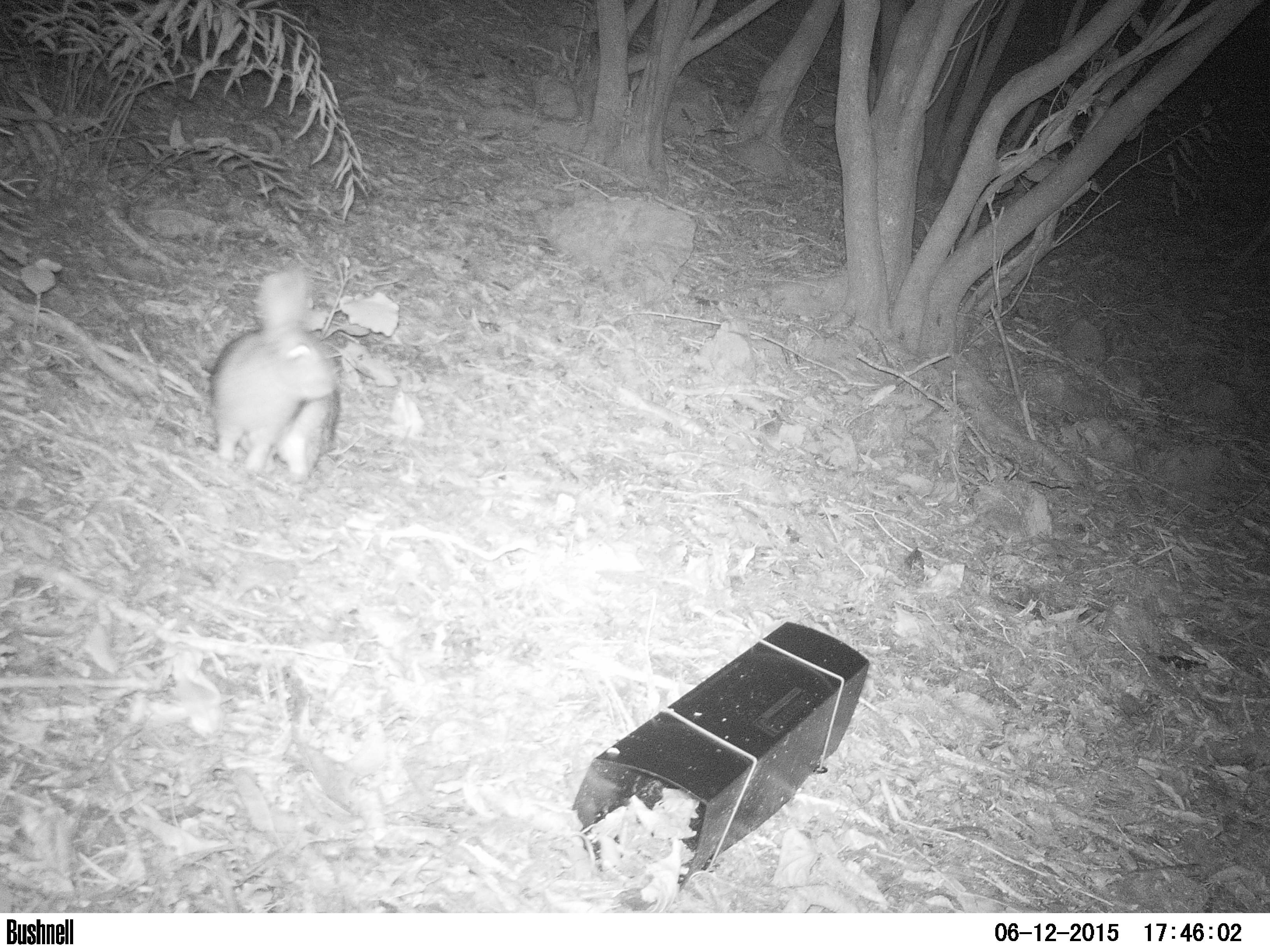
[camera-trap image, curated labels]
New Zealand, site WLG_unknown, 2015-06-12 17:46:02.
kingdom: Animalia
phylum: Chordata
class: Mammalia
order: Lagomorpha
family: Leporidae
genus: Oryctolagus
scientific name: Oryctolagus cuniculus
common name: european rabbit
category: rabbit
Rabbit (european rabbit) (Oryctolagus cuniculus).